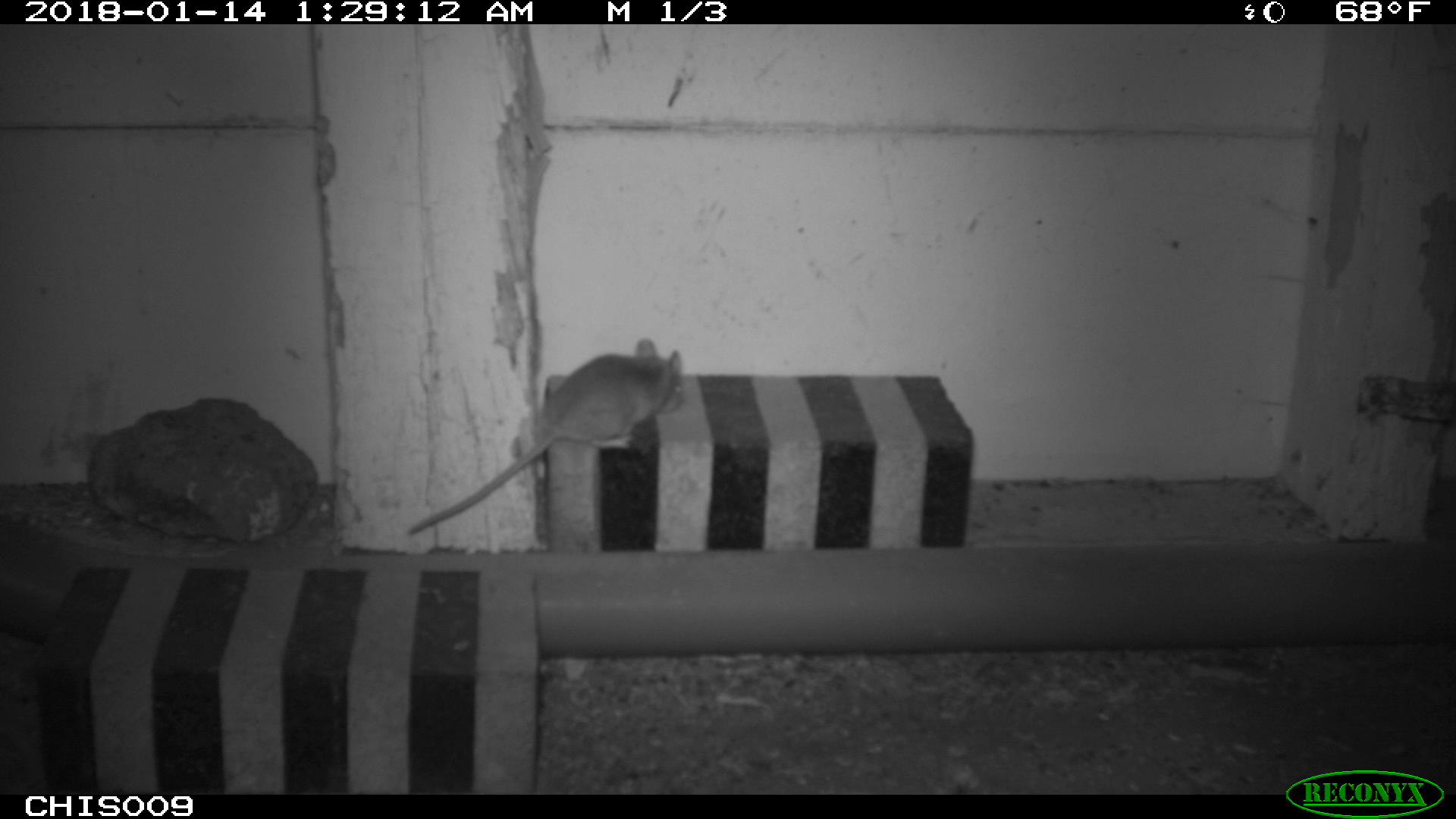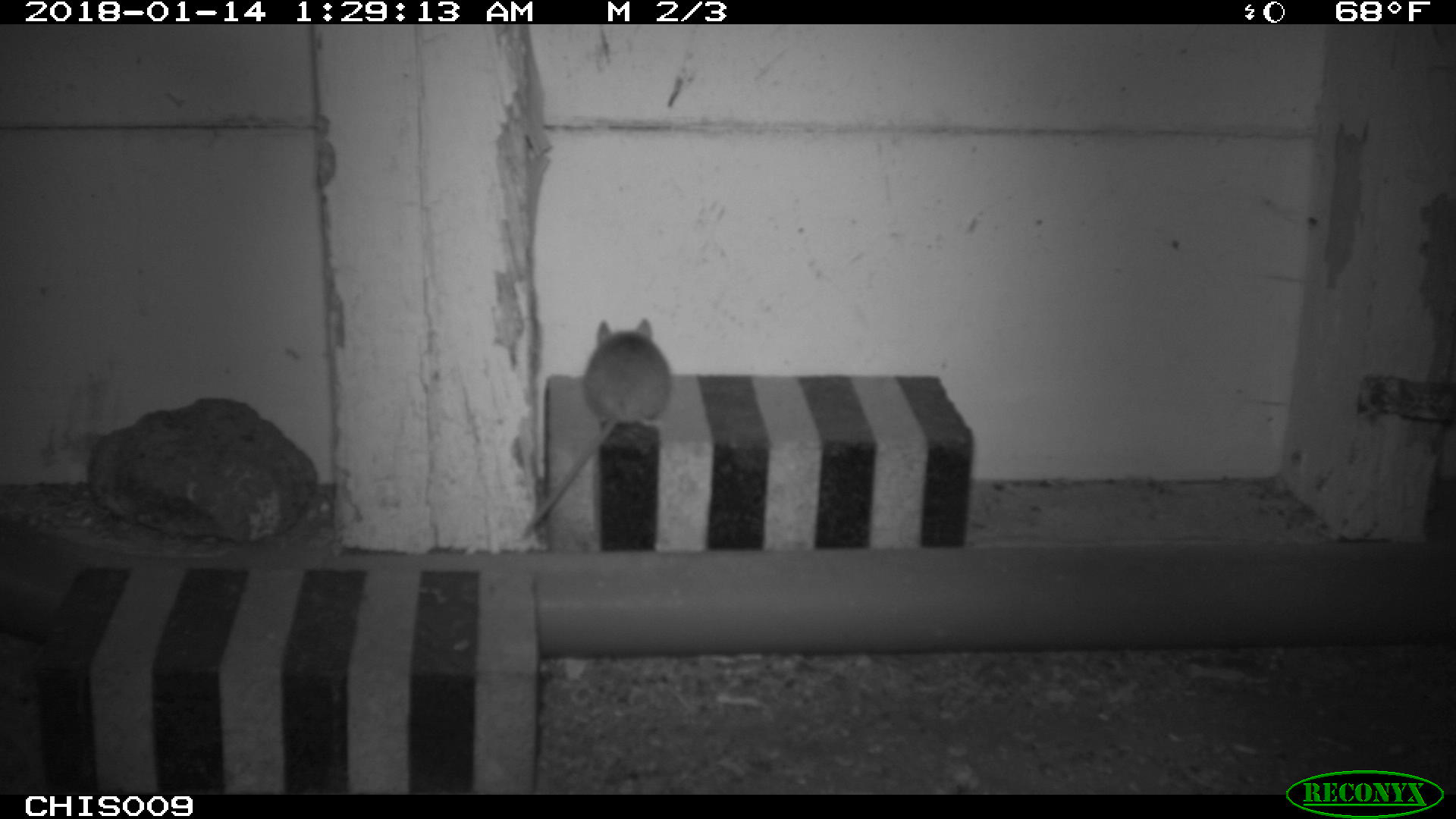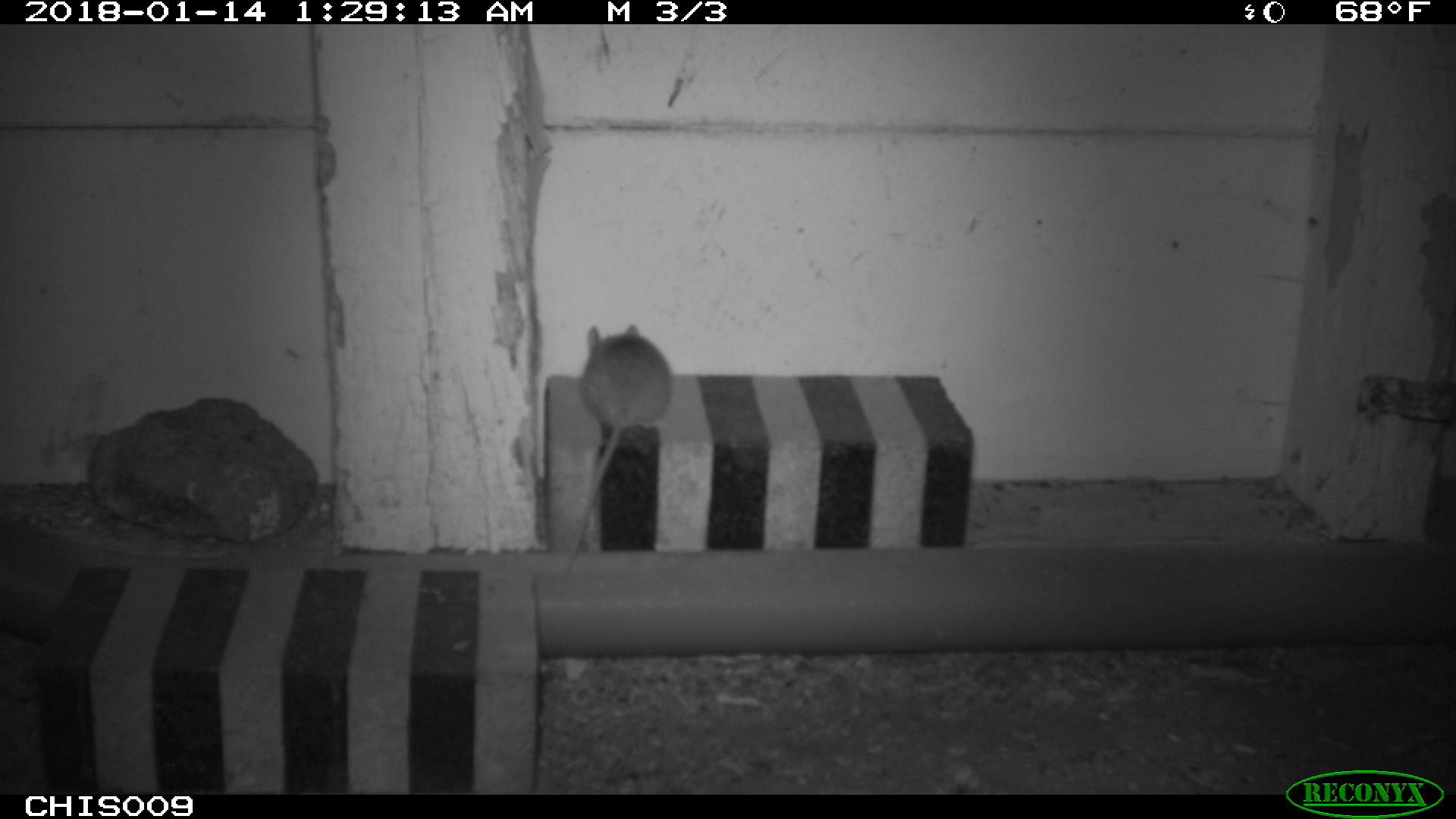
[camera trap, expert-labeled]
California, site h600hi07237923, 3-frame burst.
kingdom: Animalia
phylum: Chordata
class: Mammalia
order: Rodentia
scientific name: Rodentia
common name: rodent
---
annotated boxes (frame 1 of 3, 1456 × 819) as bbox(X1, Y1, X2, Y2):
rodent: bbox(406, 337, 685, 536)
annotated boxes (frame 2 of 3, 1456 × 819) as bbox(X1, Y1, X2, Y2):
rodent: bbox(522, 317, 673, 538)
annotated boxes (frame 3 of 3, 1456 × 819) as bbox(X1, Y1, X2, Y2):
rodent: bbox(555, 322, 672, 581)